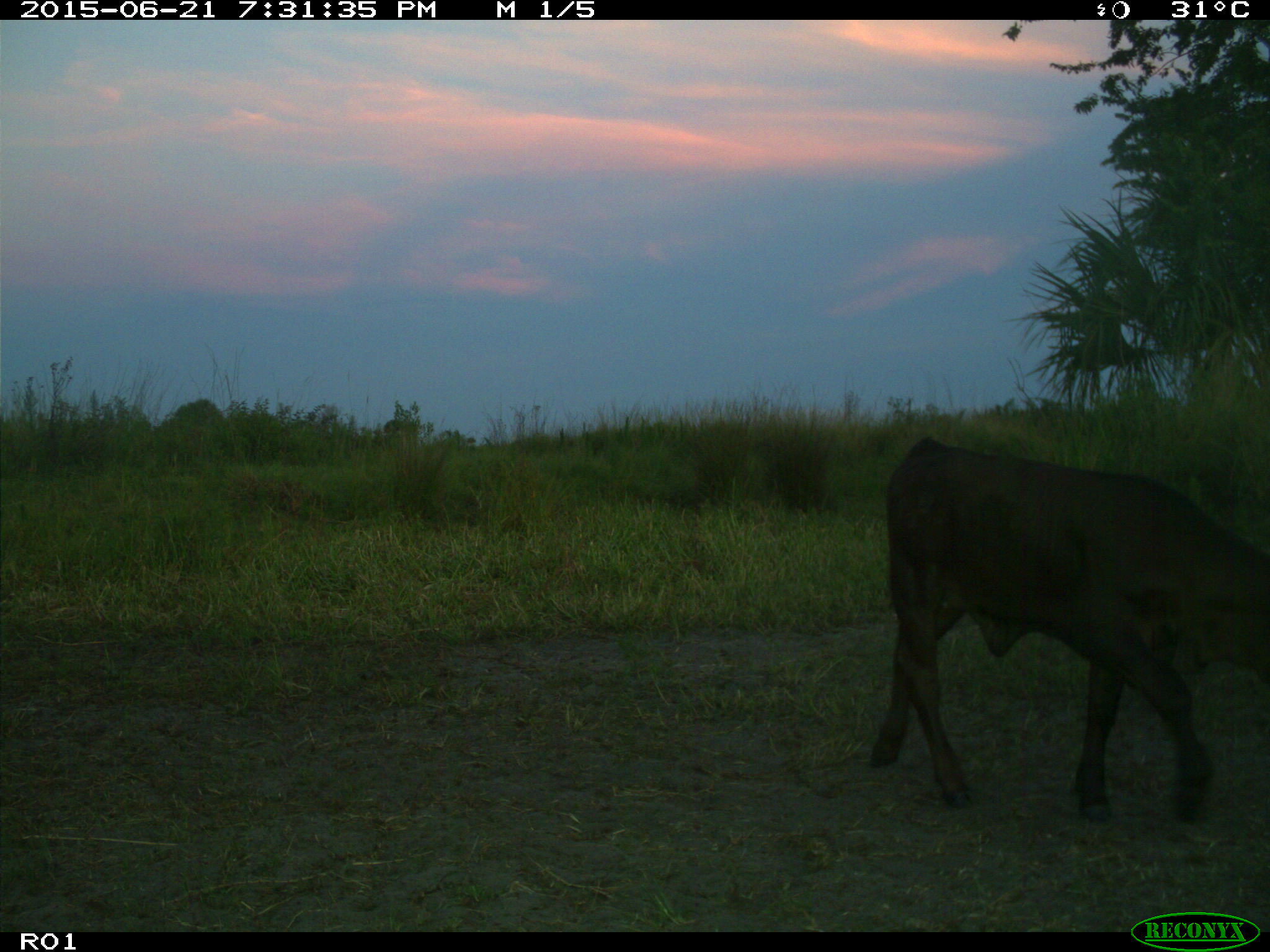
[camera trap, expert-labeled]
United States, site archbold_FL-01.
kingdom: Animalia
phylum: Chordata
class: Mammalia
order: Artiodactyla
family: Bovidae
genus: Bos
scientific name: Bos taurus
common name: domestic cow